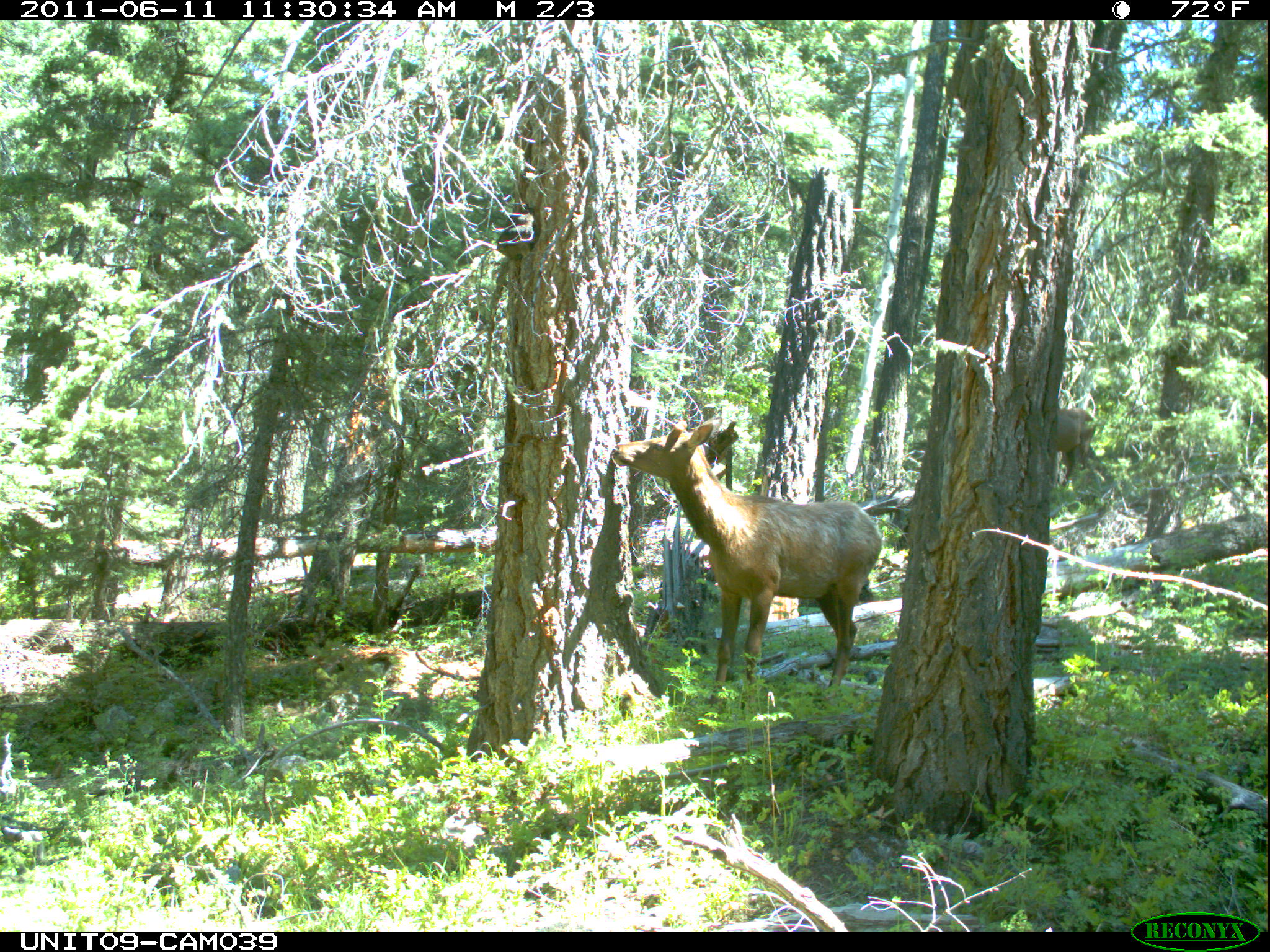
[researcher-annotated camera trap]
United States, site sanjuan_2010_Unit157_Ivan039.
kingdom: Animalia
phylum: Chordata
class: Mammalia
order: Artiodactyla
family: Cervidae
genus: Cervus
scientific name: Cervus elaphus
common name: red deer